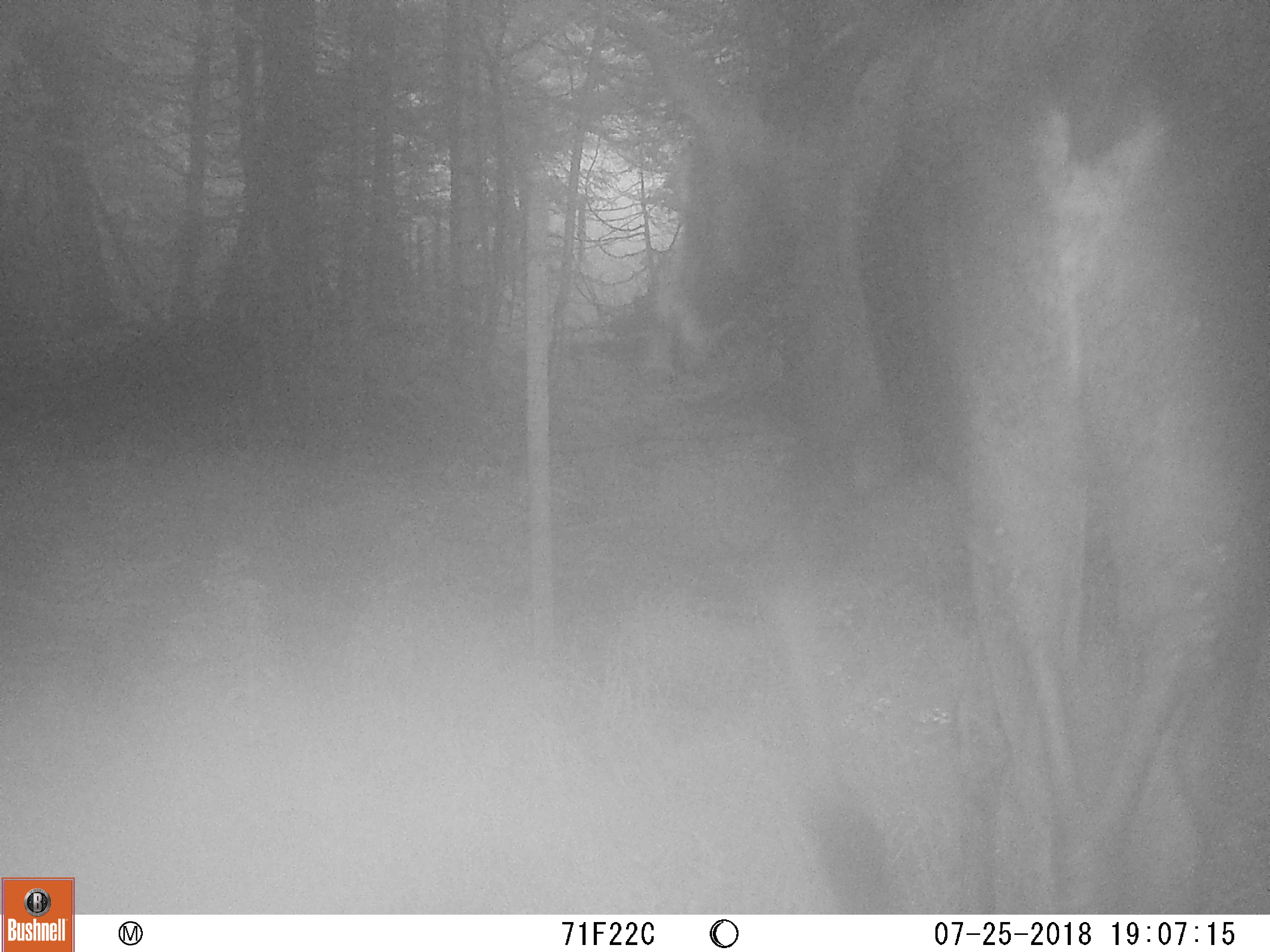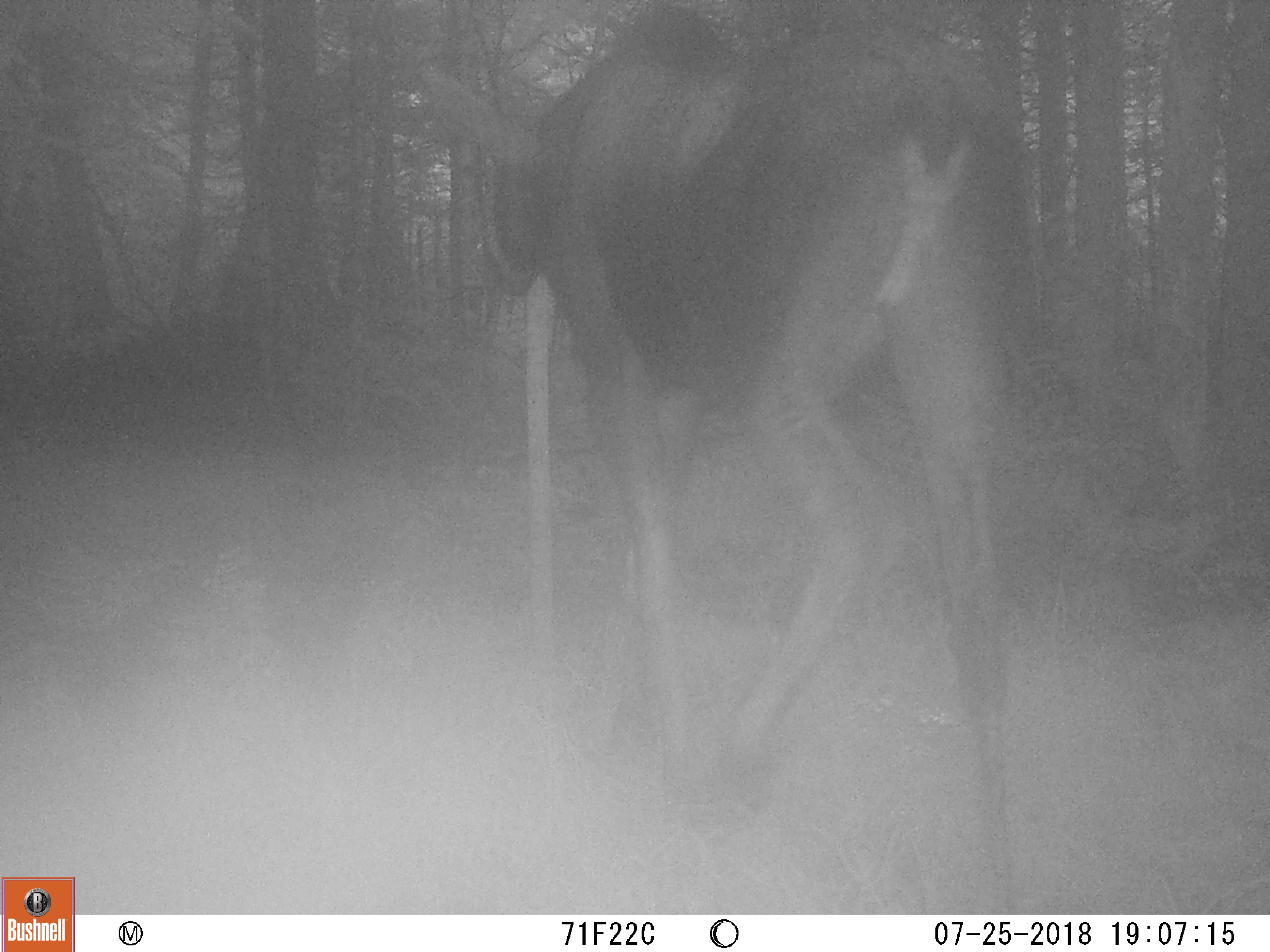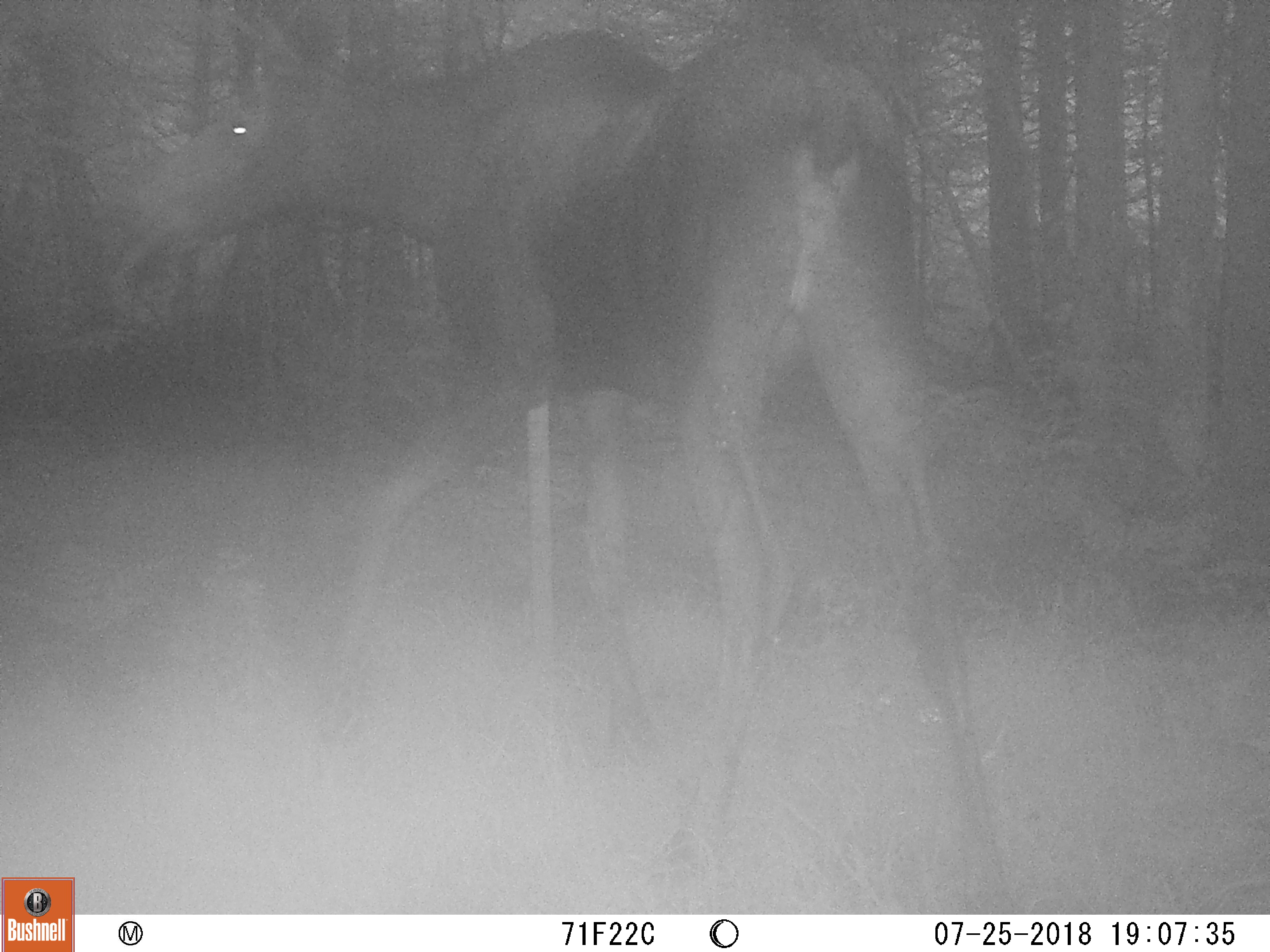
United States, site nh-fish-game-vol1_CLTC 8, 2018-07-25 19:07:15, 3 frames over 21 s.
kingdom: Animalia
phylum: Chordata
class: Mammalia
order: Artiodactyla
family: Cervidae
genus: Alces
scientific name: Alces alces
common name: moose